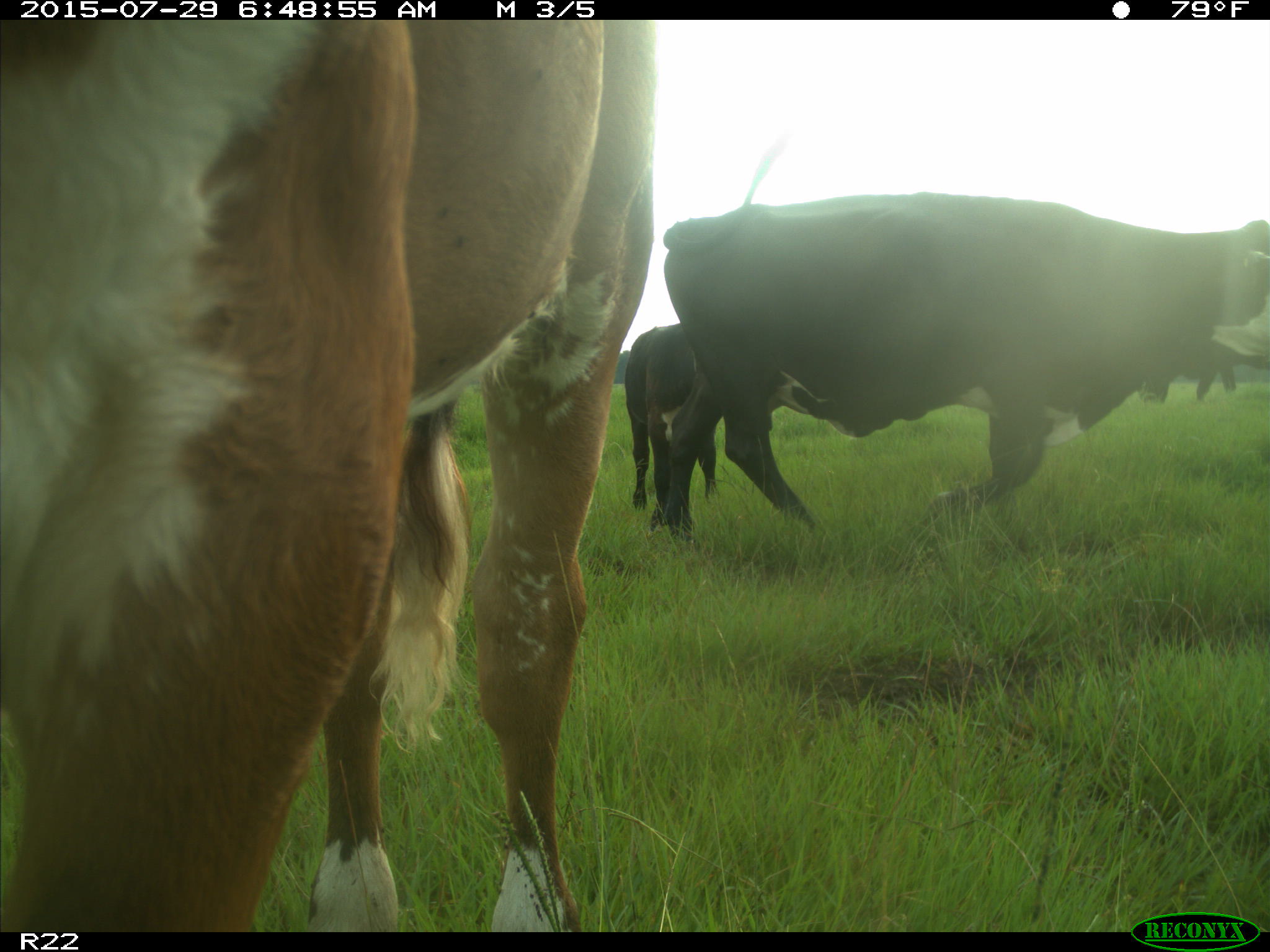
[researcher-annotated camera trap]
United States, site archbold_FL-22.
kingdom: Animalia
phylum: Chordata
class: Mammalia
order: Artiodactyla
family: Bovidae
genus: Bos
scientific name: Bos taurus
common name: domestic cow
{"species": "Bos taurus (domestic cow)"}